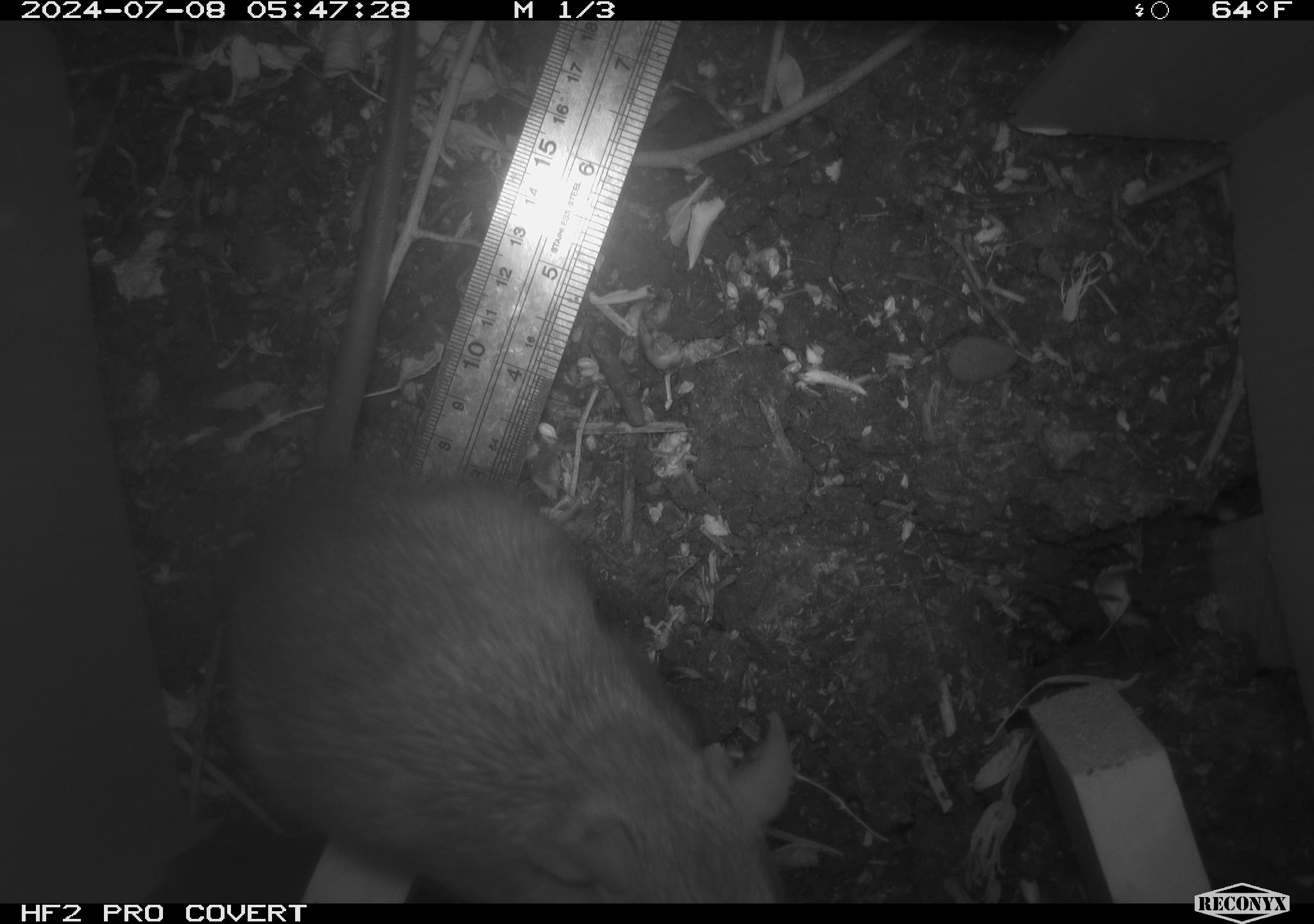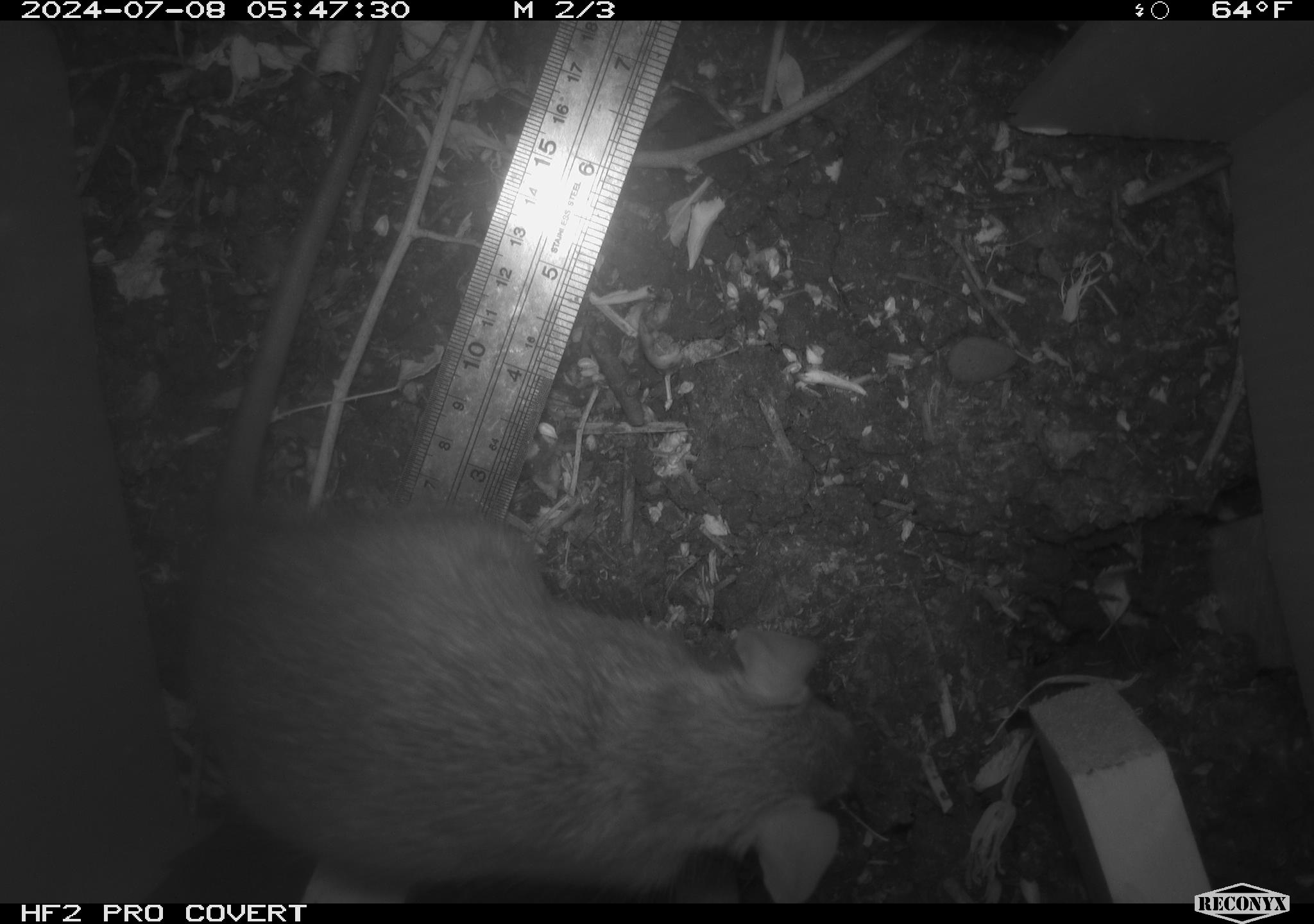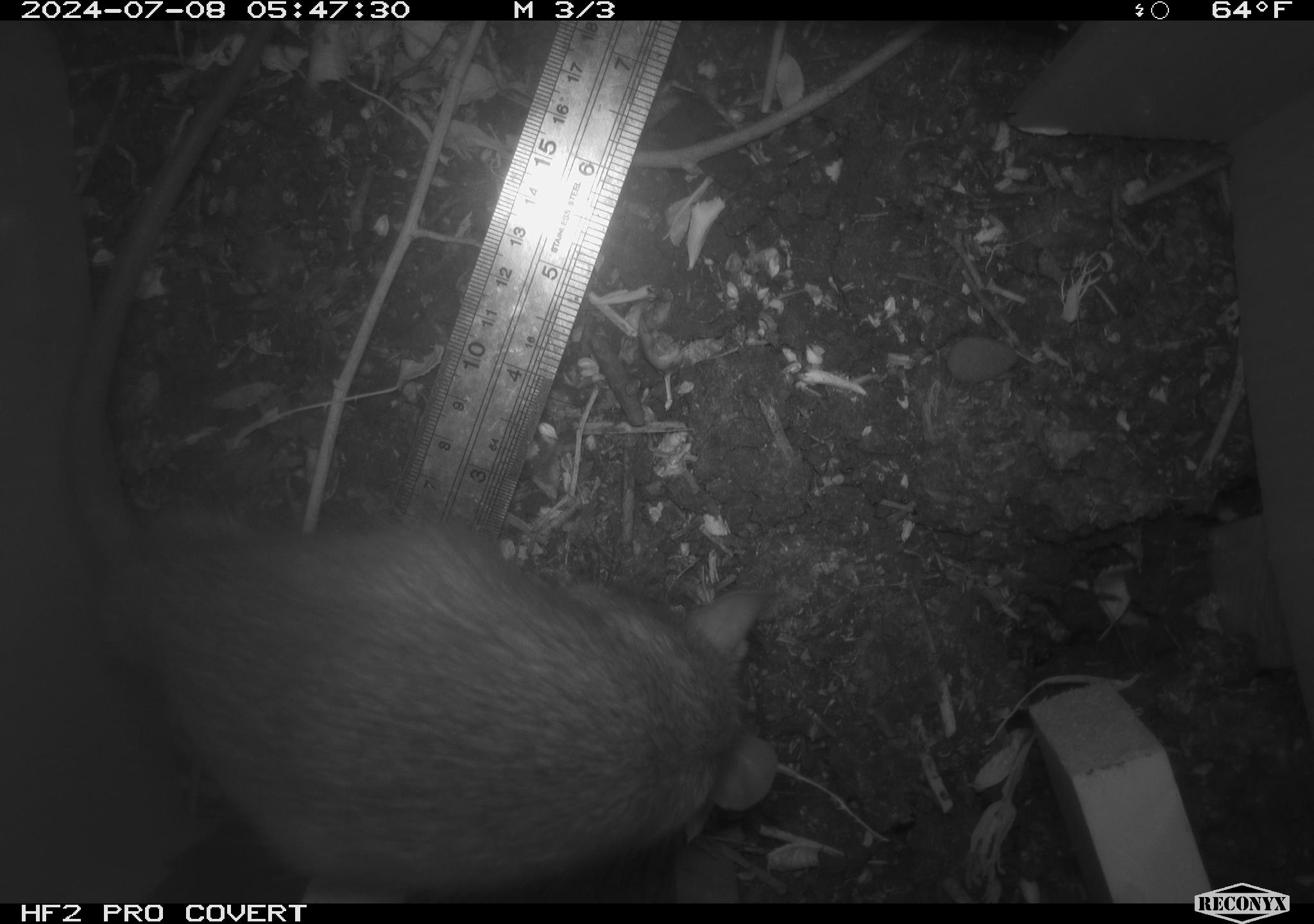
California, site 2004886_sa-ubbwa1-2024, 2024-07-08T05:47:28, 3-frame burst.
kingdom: Animalia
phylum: Chordata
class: Mammalia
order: Rodentia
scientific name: Rodentia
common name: woodrat or rat or mouse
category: woodrat or rat or mouse species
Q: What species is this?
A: Woodrat or rat or mouse species (woodrat or rat or mouse) (Rodentia).